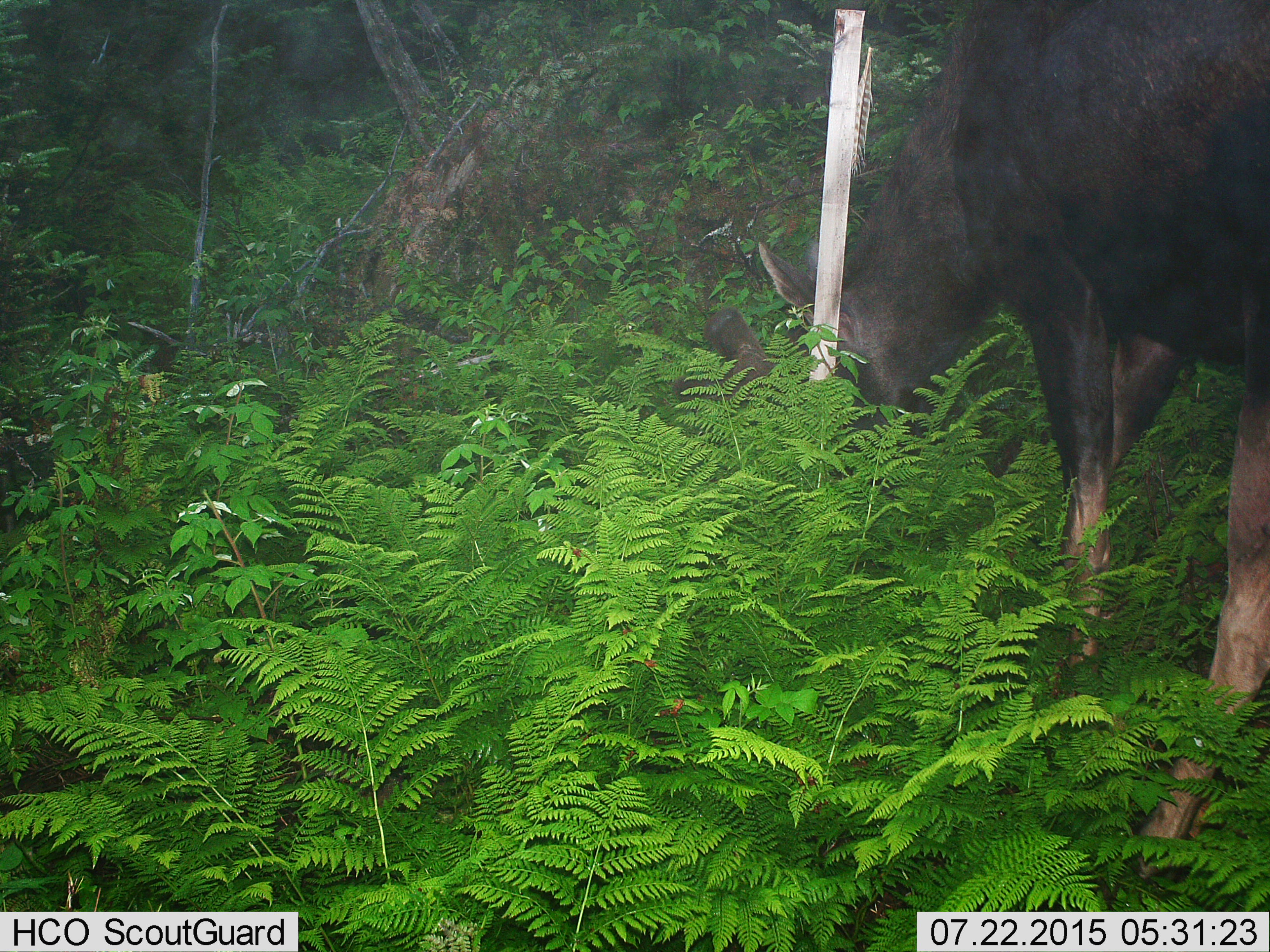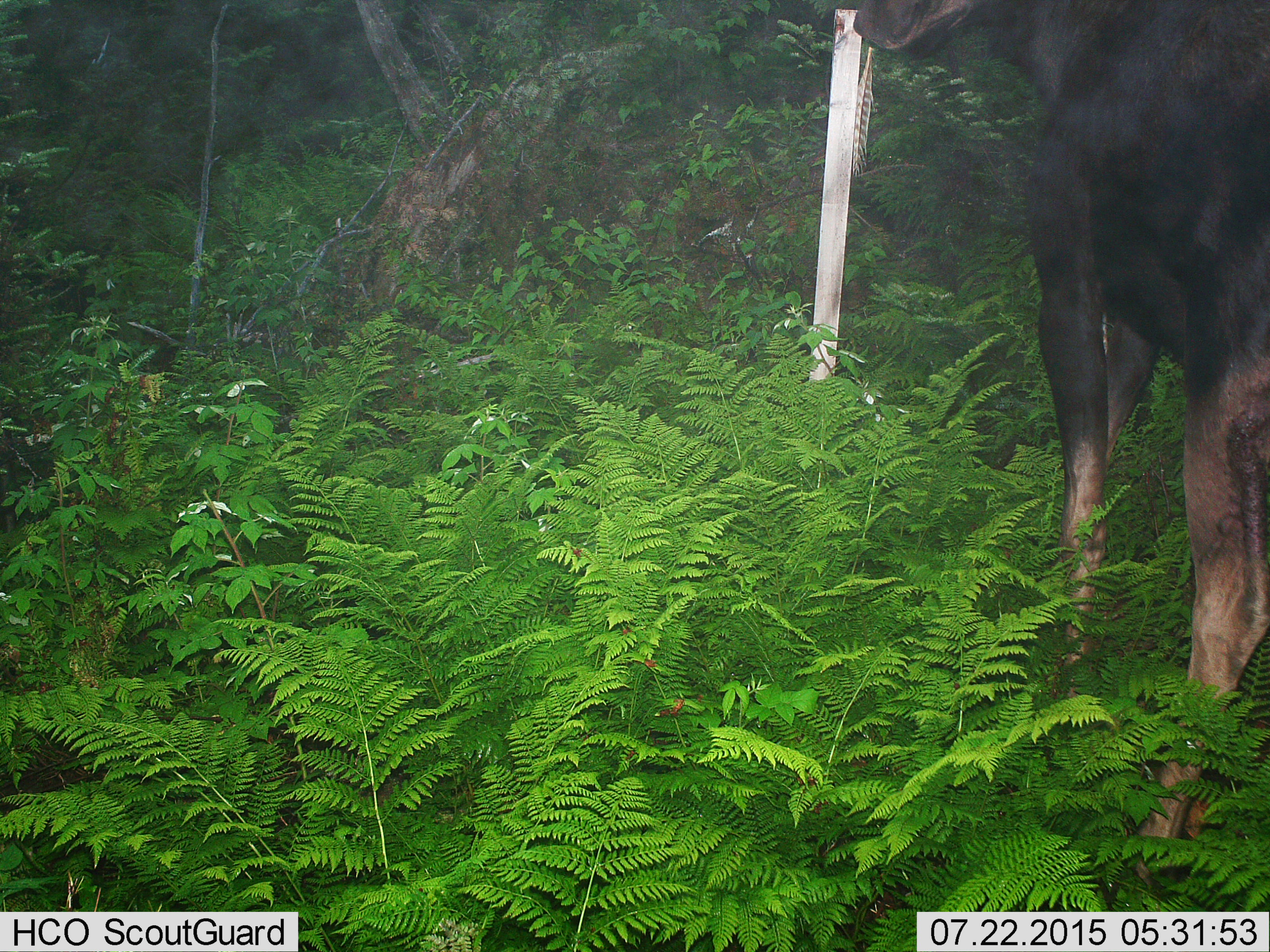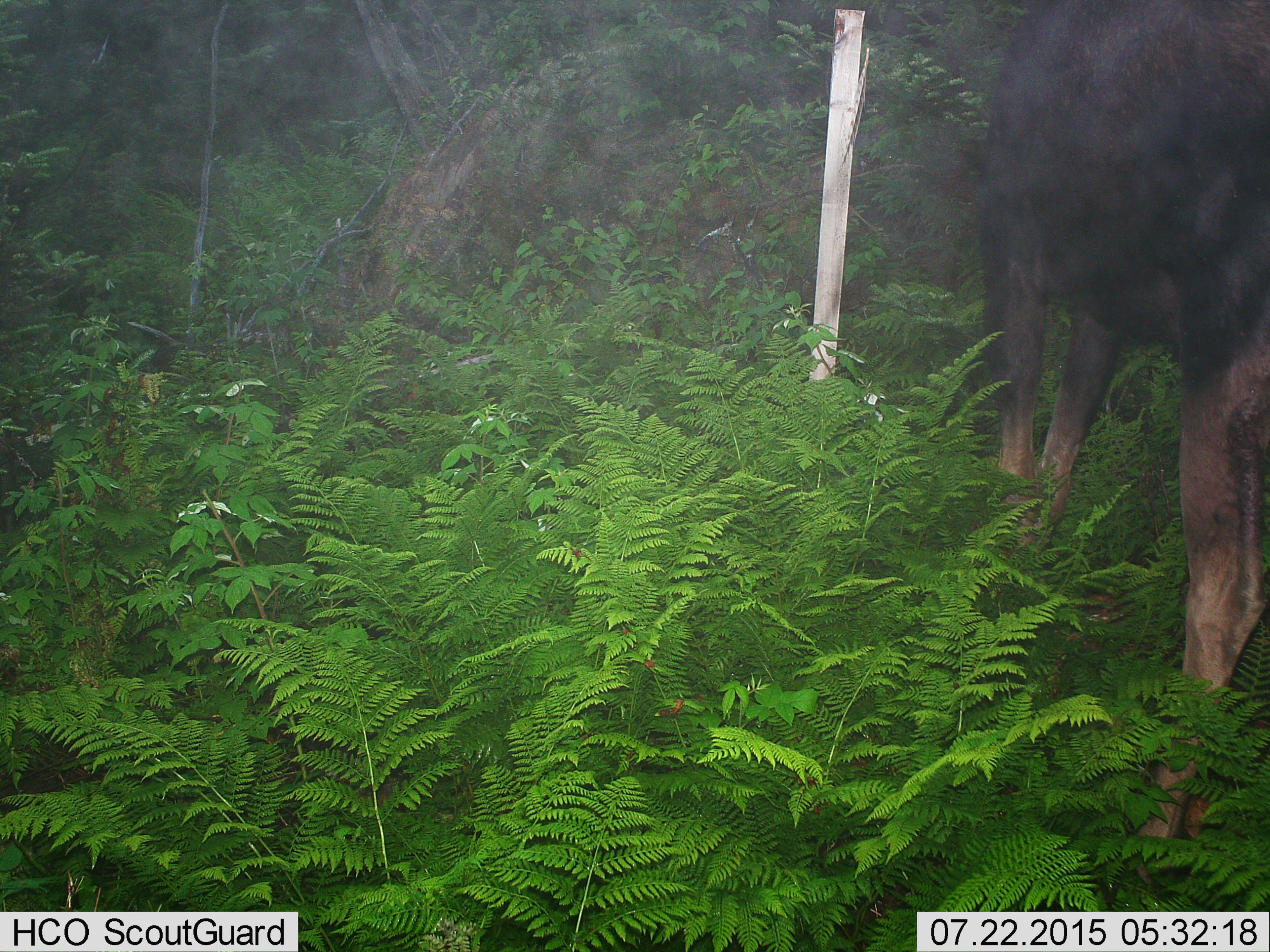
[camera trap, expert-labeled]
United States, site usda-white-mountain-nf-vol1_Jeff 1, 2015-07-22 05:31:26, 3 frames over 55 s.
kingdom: Animalia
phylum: Chordata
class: Mammalia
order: Artiodactyla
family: Cervidae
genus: Alces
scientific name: Alces alces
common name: moose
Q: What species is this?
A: Moose (Alces alces).